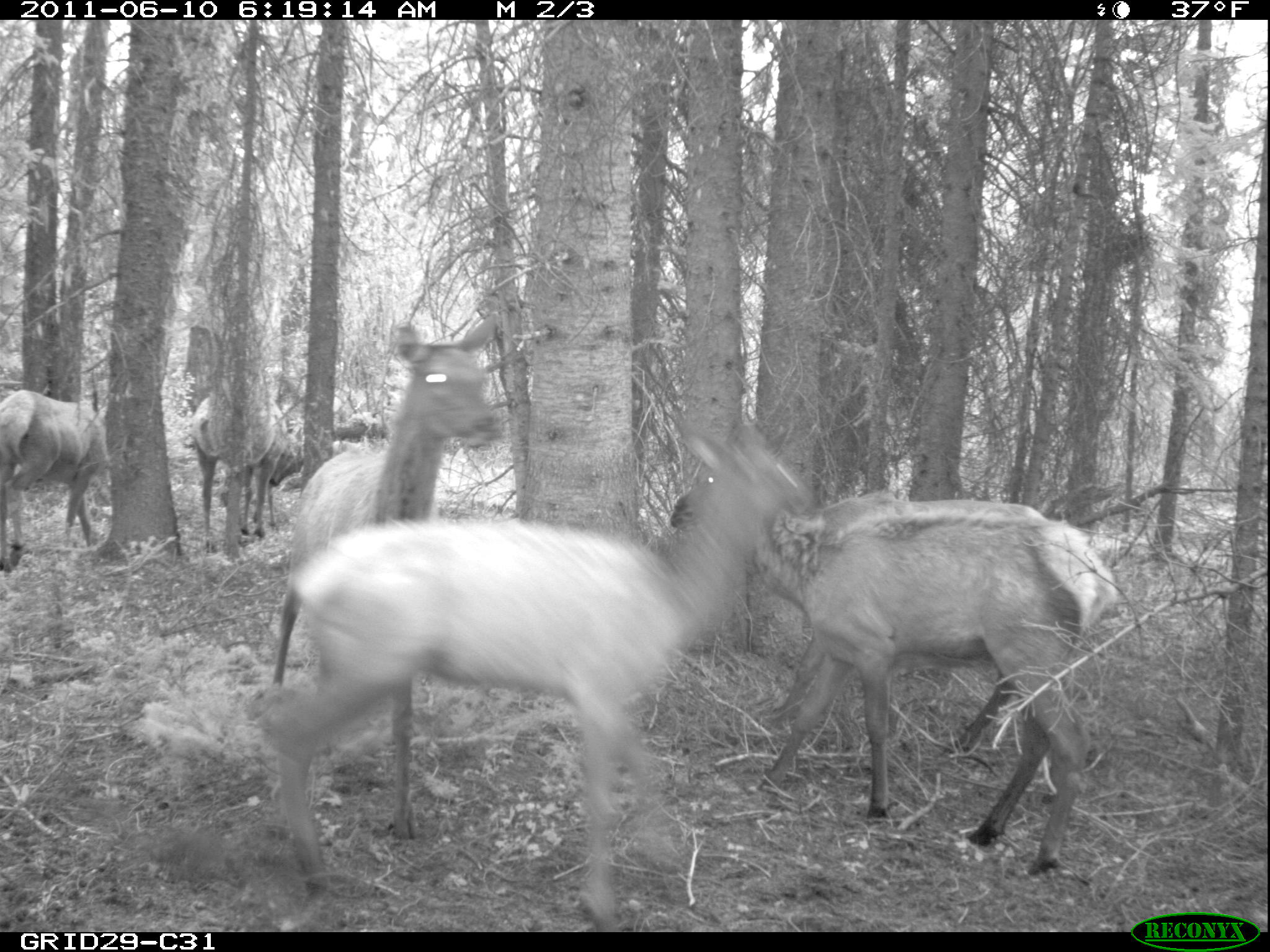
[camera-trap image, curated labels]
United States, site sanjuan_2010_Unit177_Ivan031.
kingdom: Animalia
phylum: Chordata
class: Mammalia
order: Artiodactyla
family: Cervidae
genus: Cervus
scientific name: Cervus elaphus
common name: red deer